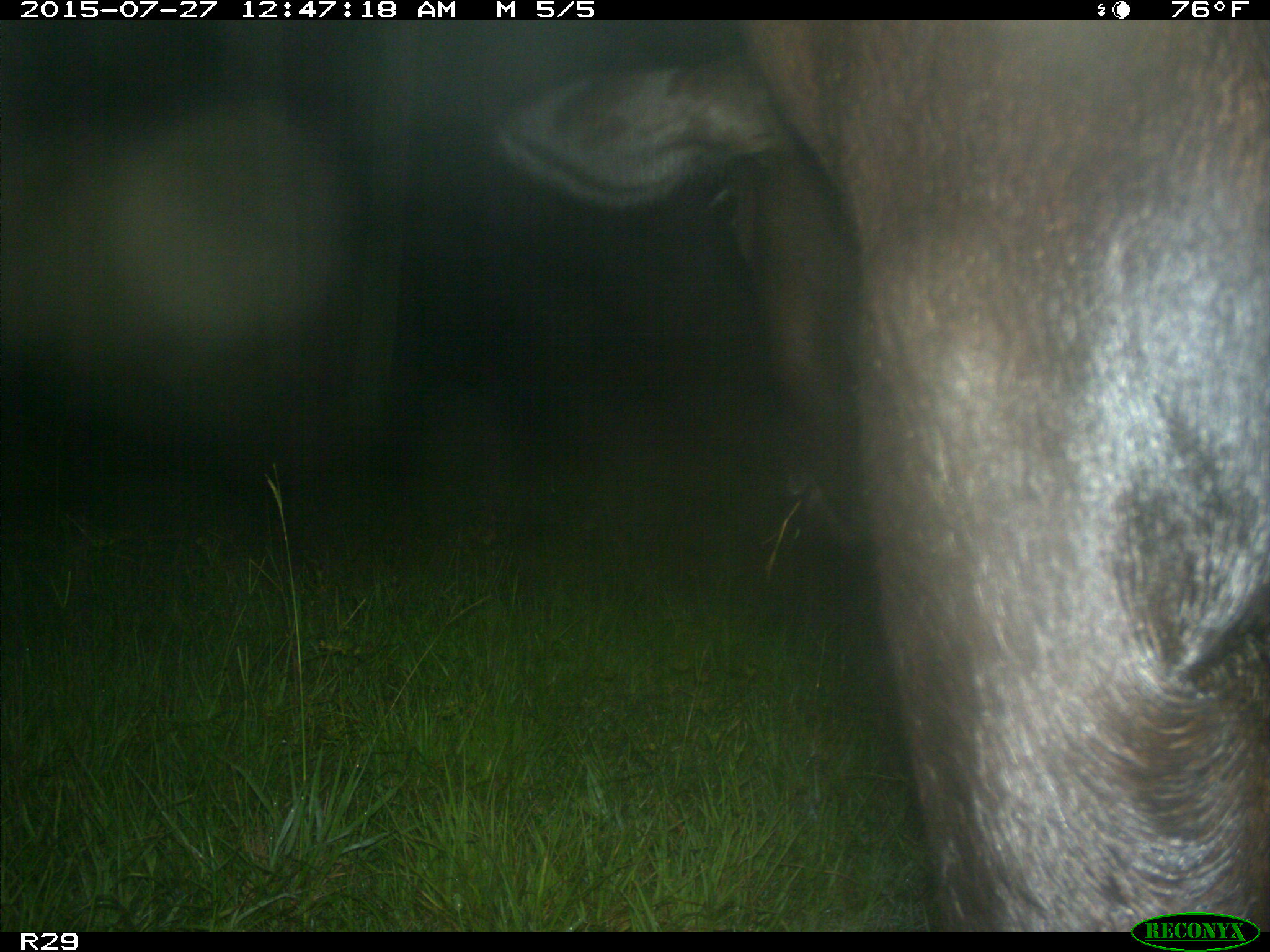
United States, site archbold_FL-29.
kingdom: Animalia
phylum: Chordata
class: Mammalia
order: Artiodactyla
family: Bovidae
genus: Bos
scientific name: Bos taurus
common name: domestic cow